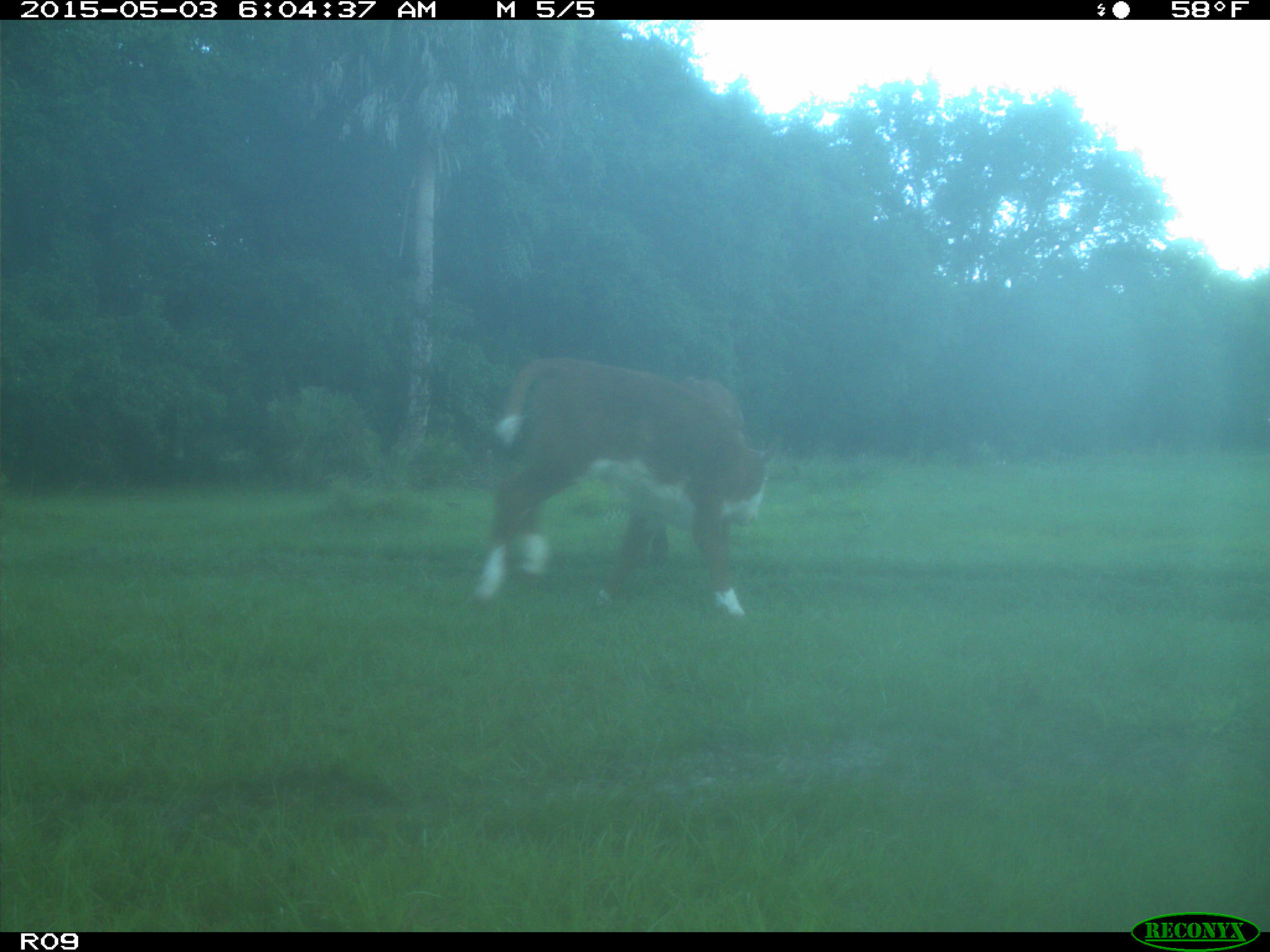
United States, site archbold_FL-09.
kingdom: Animalia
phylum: Chordata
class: Mammalia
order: Artiodactyla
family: Bovidae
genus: Bos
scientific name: Bos taurus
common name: domestic cow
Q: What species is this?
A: Bos taurus (domestic cow).